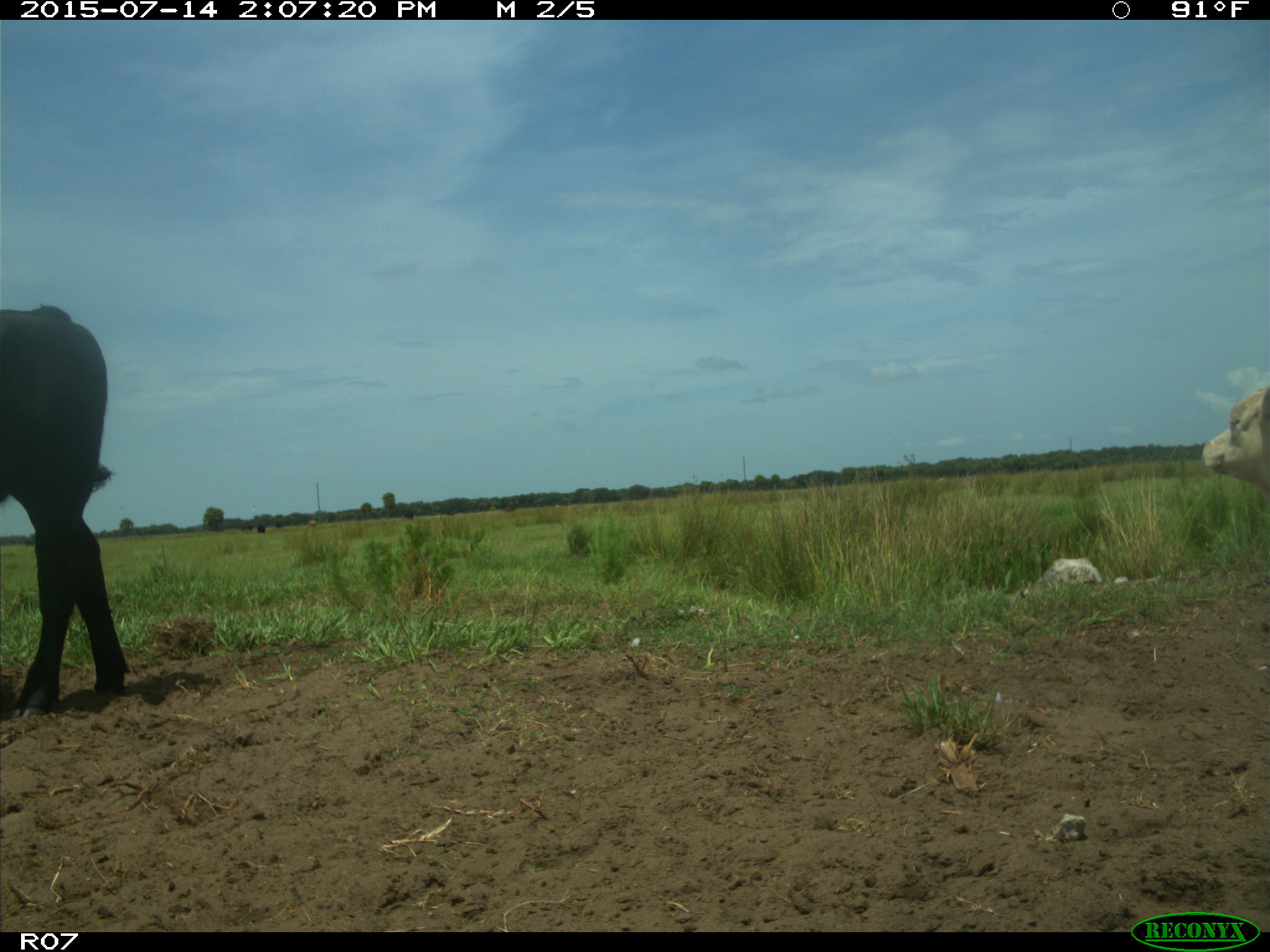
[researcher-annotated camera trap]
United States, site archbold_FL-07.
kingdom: Animalia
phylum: Chordata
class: Mammalia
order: Artiodactyla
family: Bovidae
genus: Bos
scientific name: Bos taurus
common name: domestic cow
Bos taurus (domestic cow).